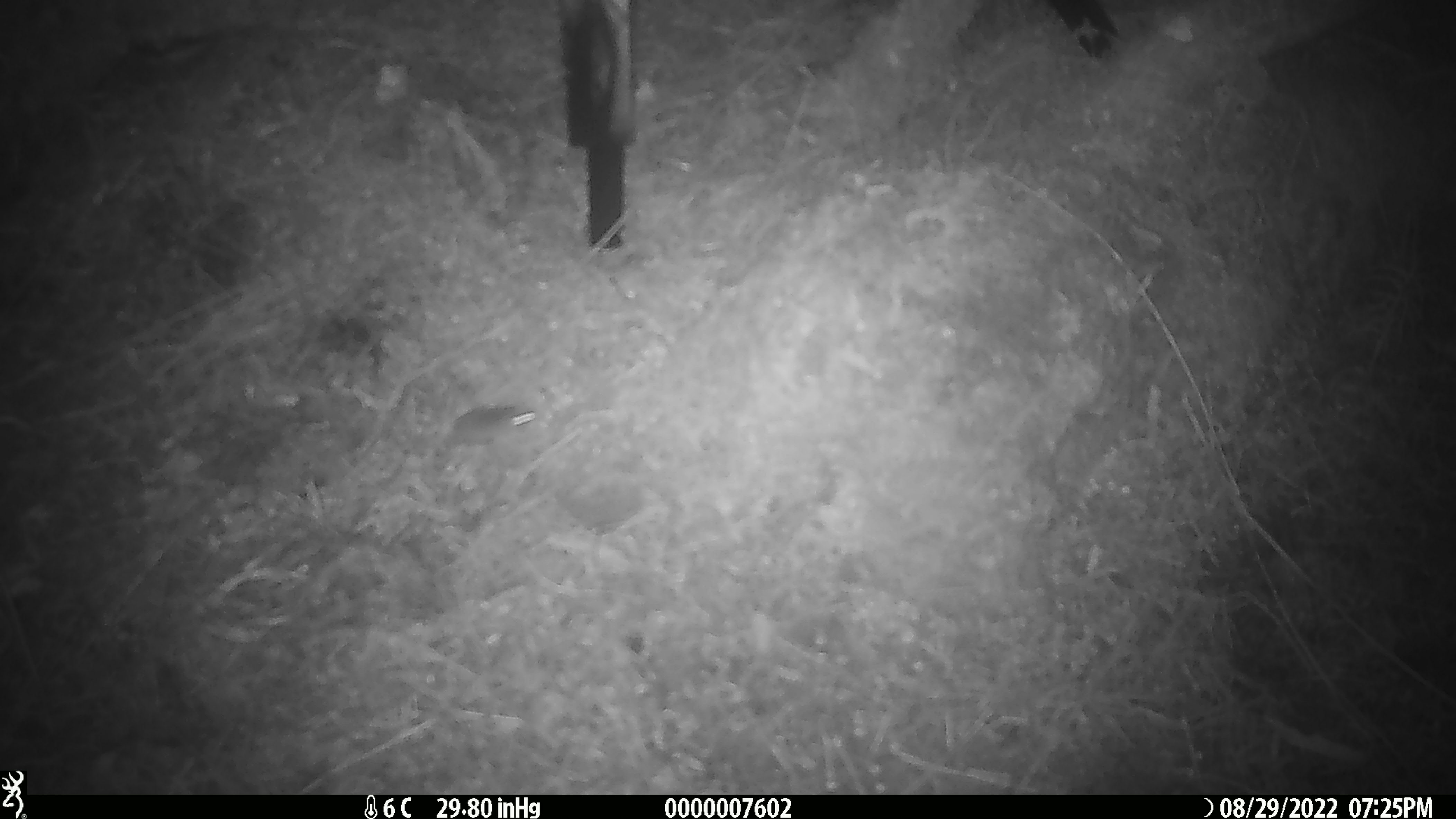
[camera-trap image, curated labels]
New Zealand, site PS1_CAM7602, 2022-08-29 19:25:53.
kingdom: Animalia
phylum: Chordata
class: Mammalia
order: Rodentia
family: Muridae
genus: Mus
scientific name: Mus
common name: mouse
Mouse (Mus).